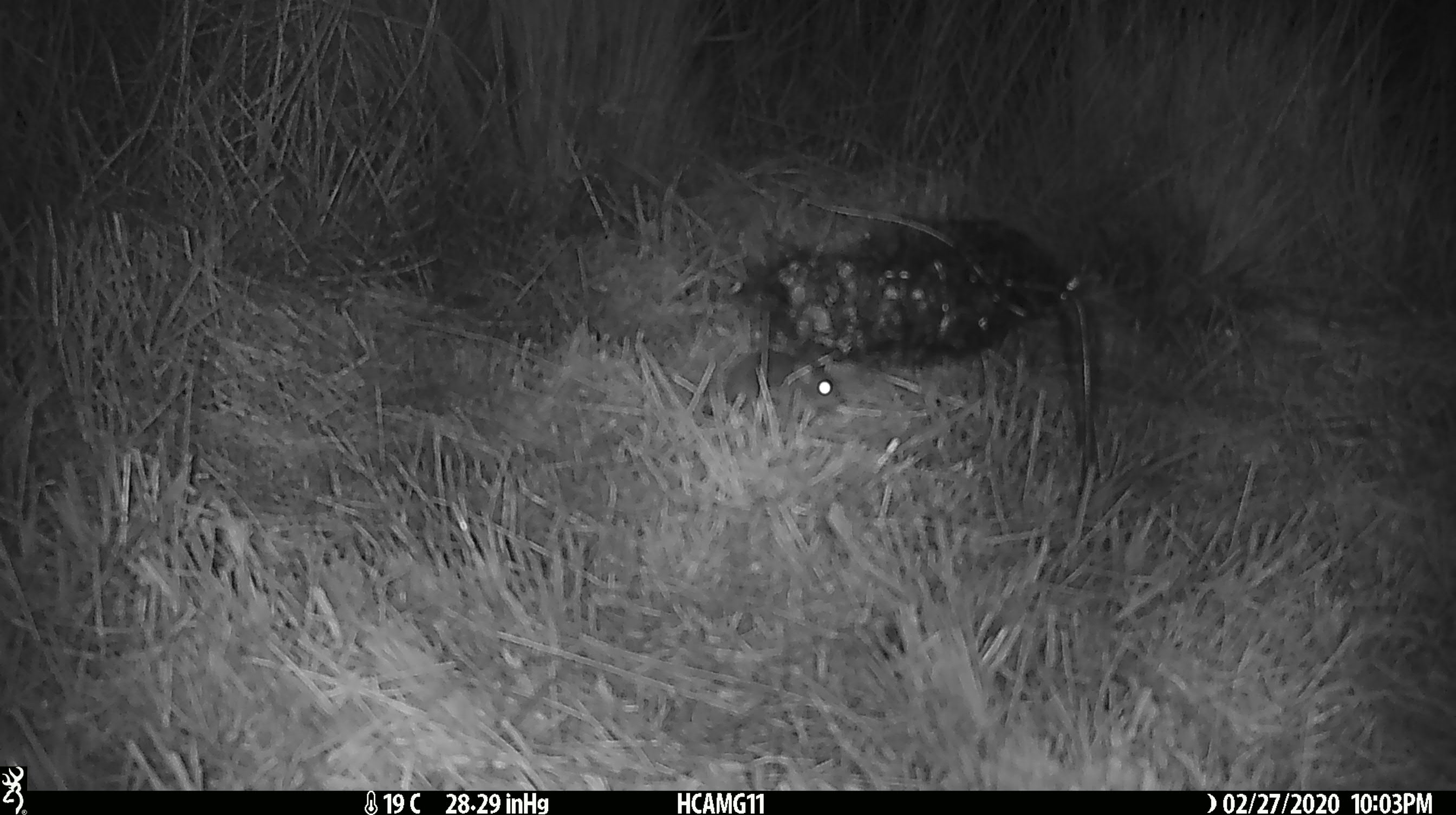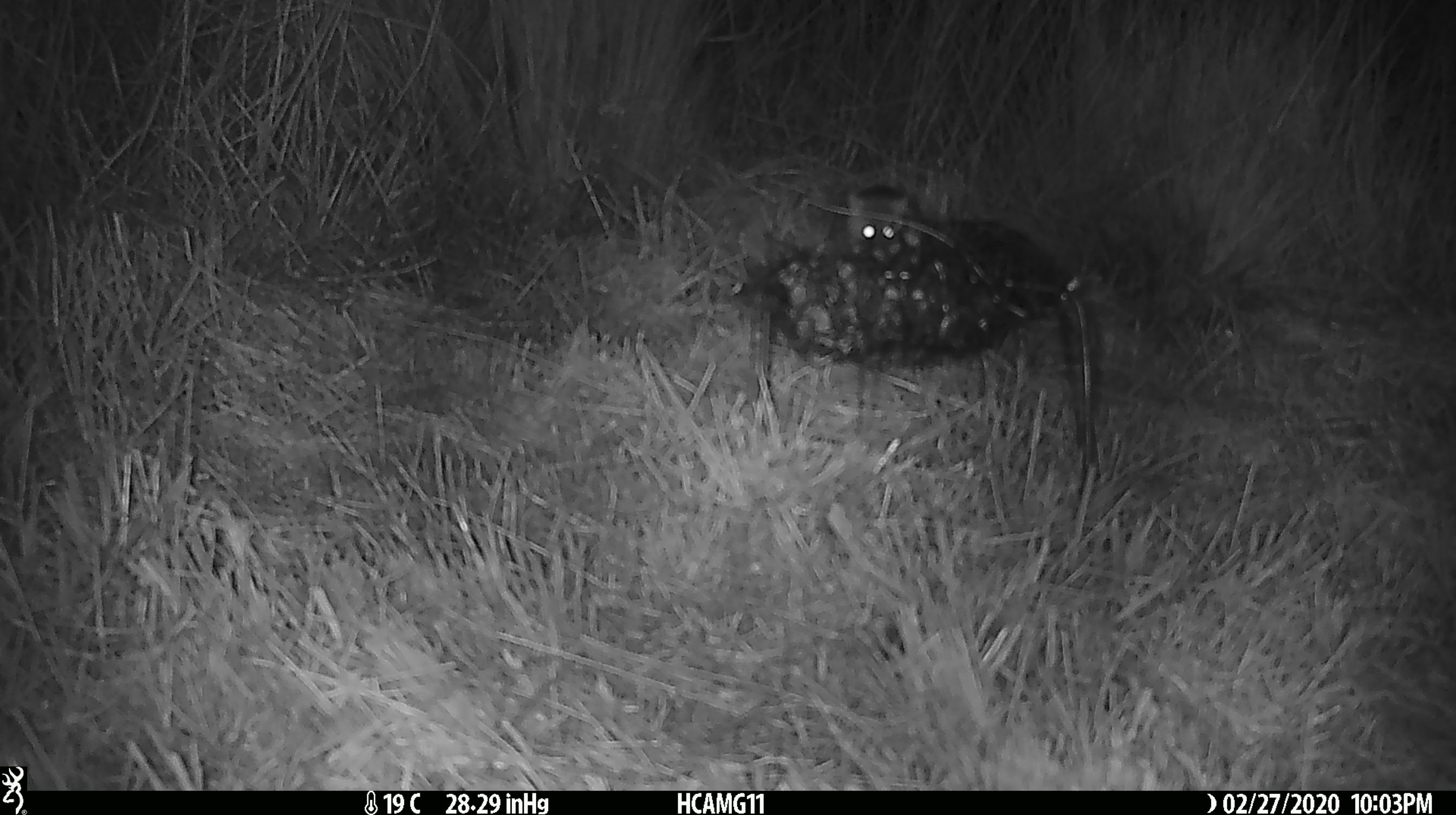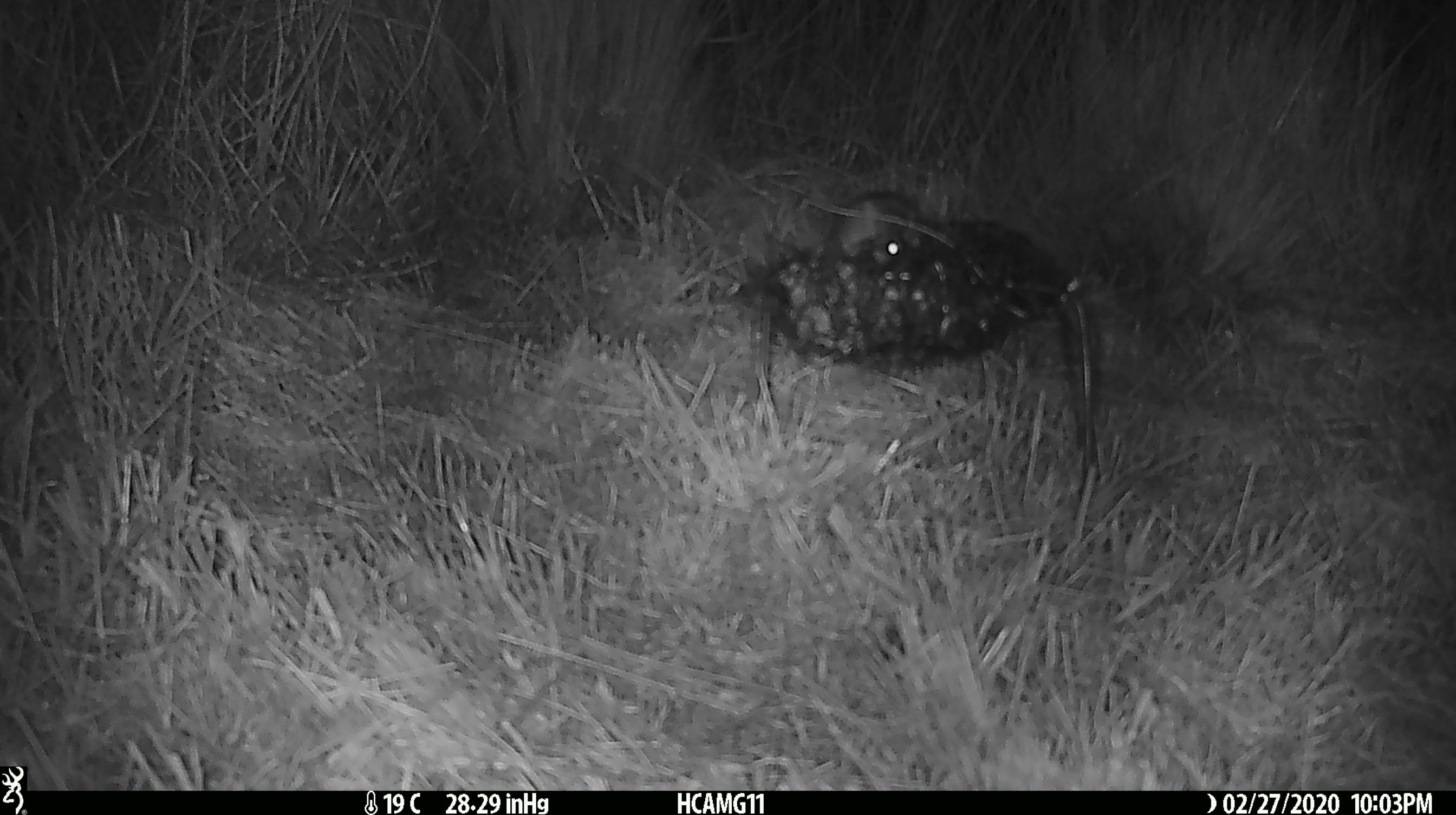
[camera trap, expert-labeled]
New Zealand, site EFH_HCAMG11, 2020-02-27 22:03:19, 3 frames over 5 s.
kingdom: Animalia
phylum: Chordata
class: Mammalia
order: Rodentia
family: Muridae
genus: Mus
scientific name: Mus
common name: mouse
Mouse (Mus).